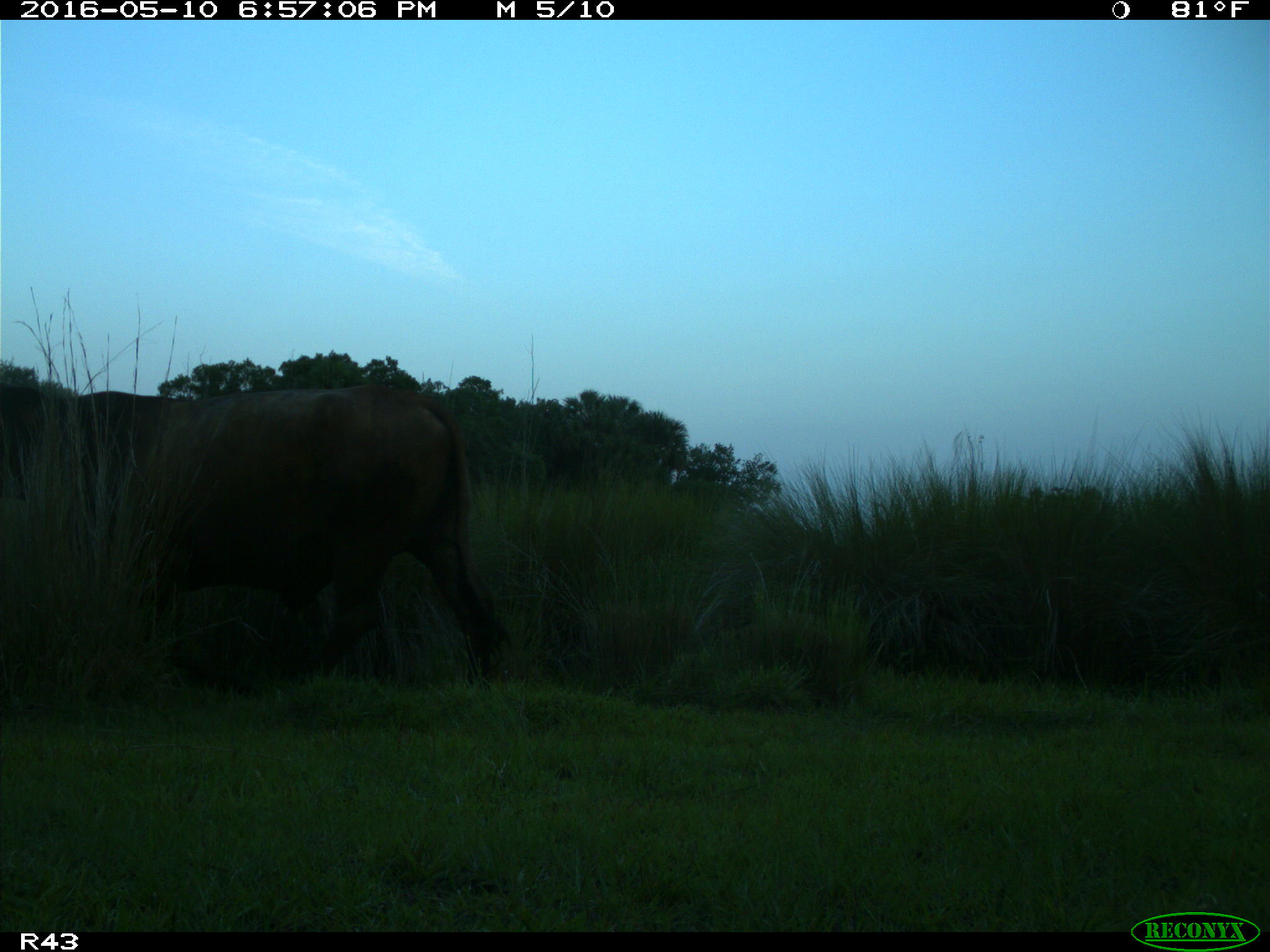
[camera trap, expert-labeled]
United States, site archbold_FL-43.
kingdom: Animalia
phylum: Chordata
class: Mammalia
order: Artiodactyla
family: Bovidae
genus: Bos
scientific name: Bos taurus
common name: domestic cow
Bos taurus (domestic cow).